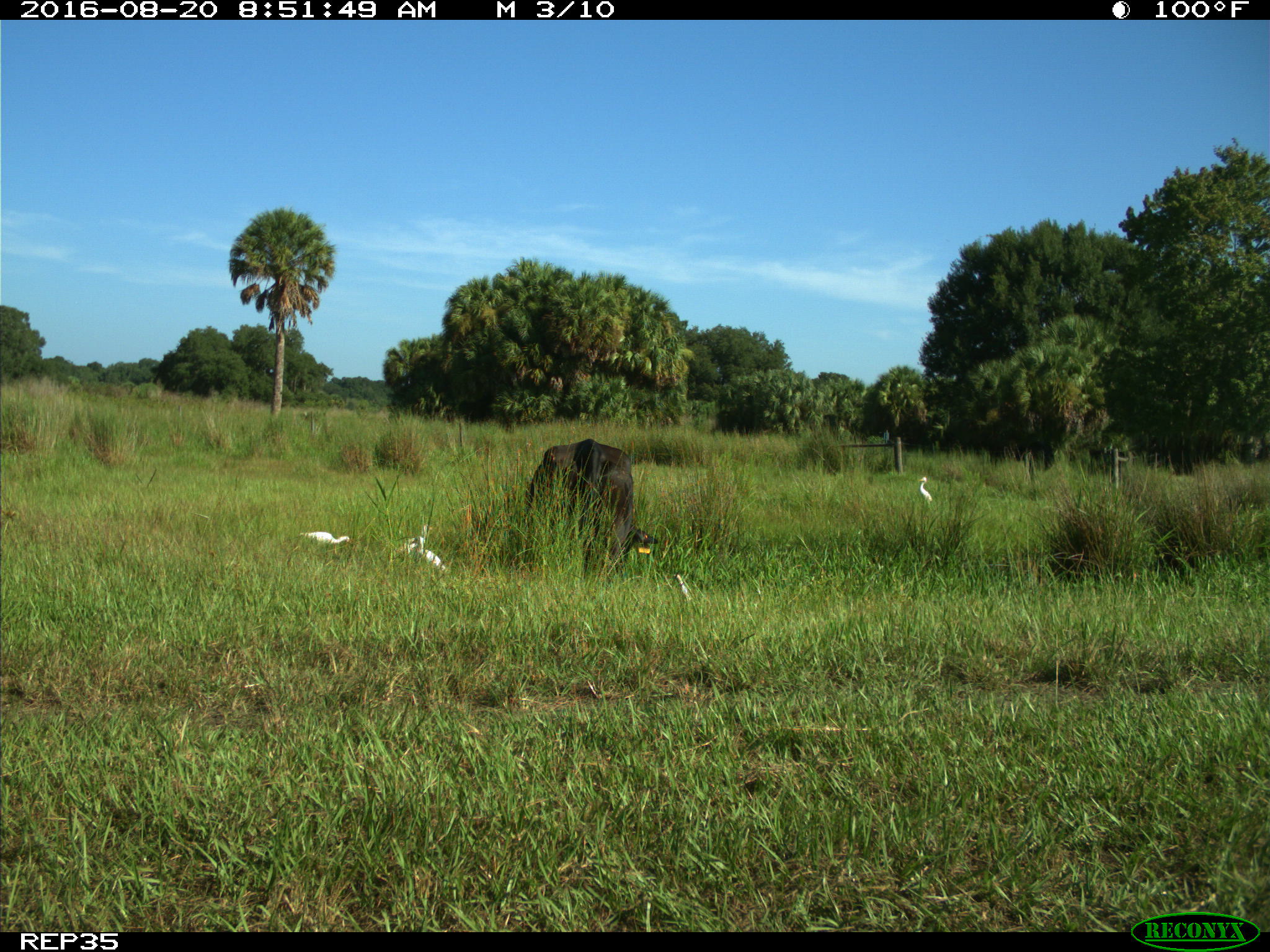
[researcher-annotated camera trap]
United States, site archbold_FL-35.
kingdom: Animalia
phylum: Chordata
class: Mammalia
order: Artiodactyla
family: Bovidae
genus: Bos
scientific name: Bos taurus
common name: domestic cow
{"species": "Bos taurus (domestic cow)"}